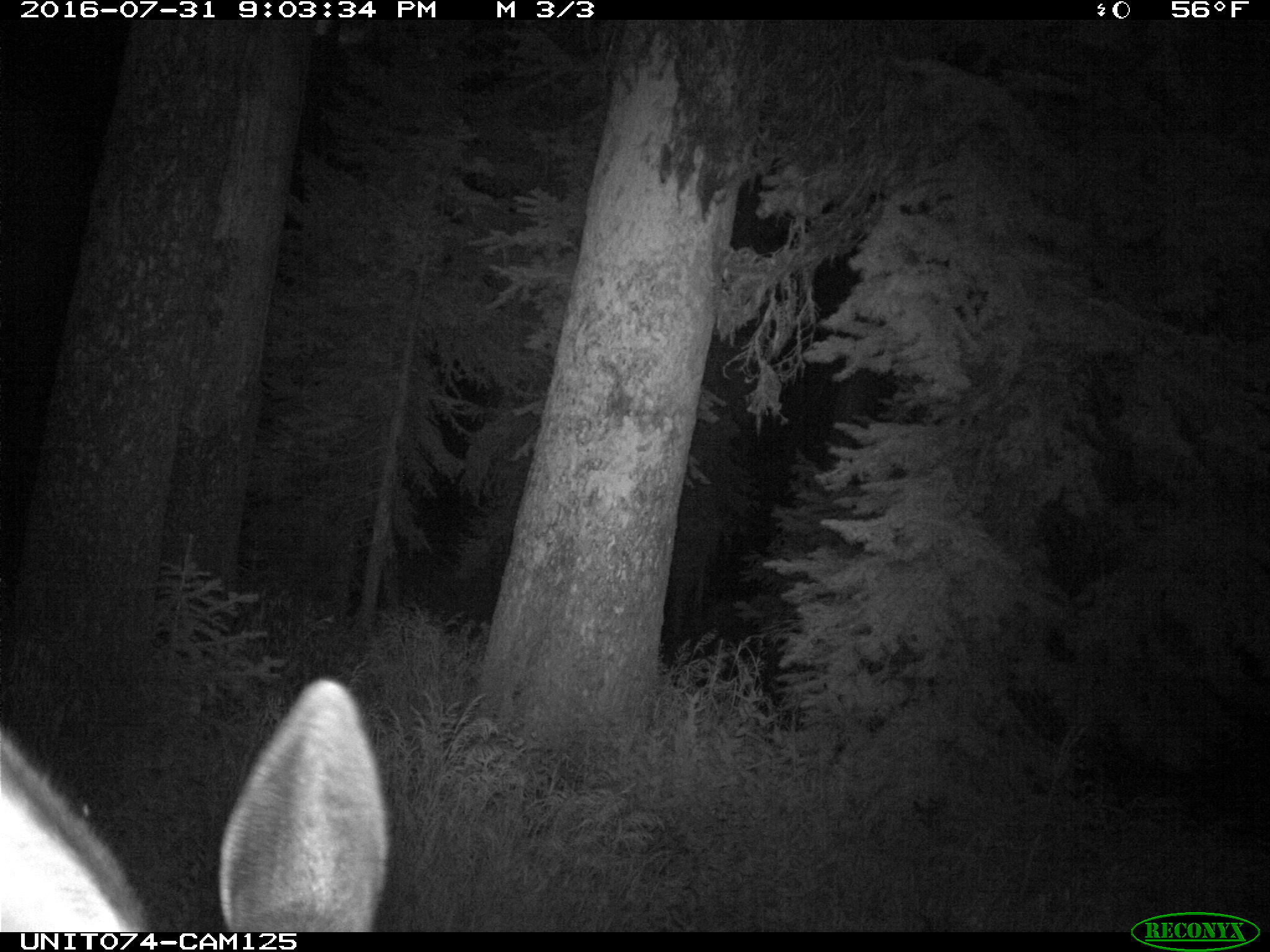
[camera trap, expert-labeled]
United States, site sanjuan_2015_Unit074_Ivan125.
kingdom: Animalia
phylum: Chordata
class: Mammalia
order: Artiodactyla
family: Cervidae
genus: Cervus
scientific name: Cervus elaphus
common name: red deer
Cervus elaphus (red deer).